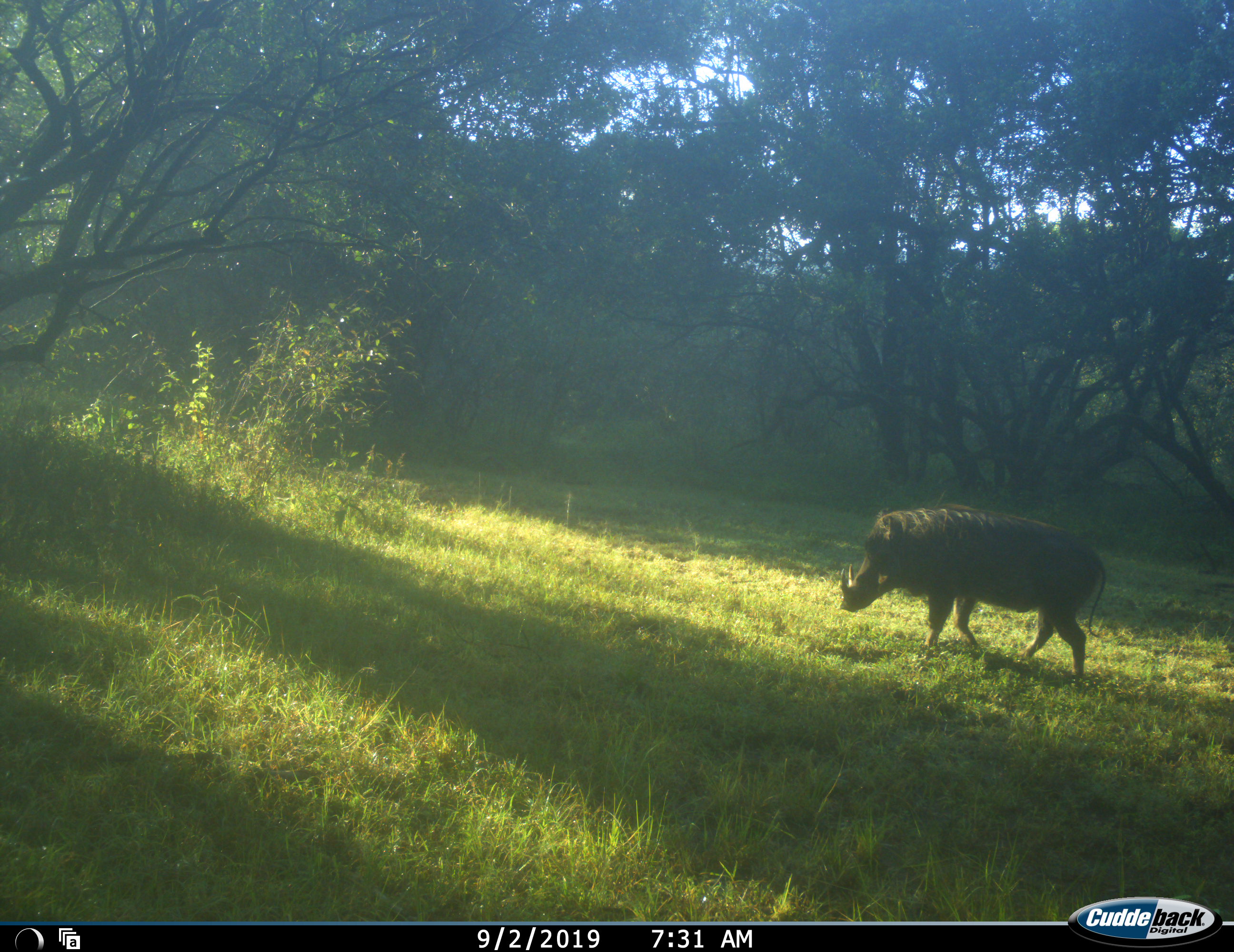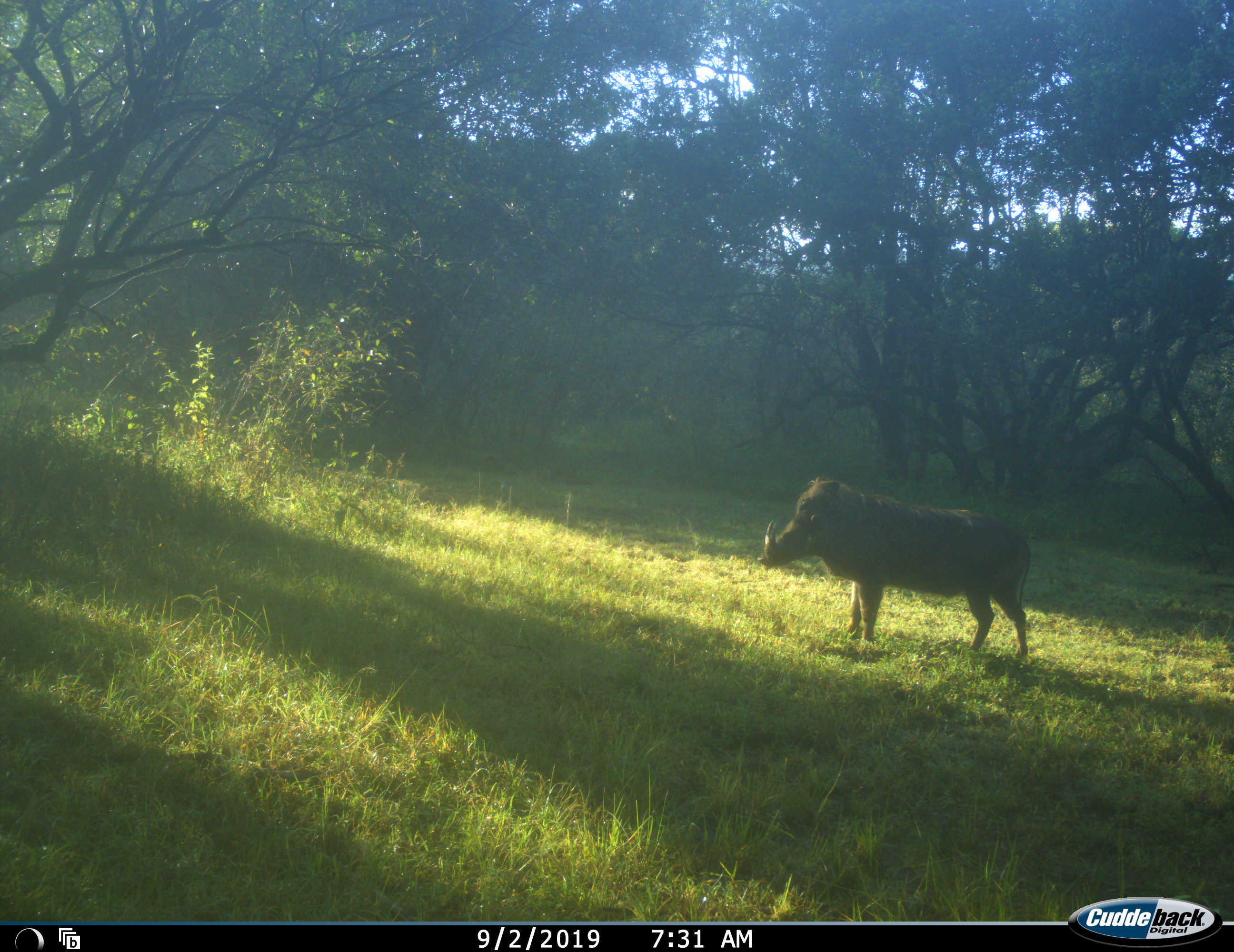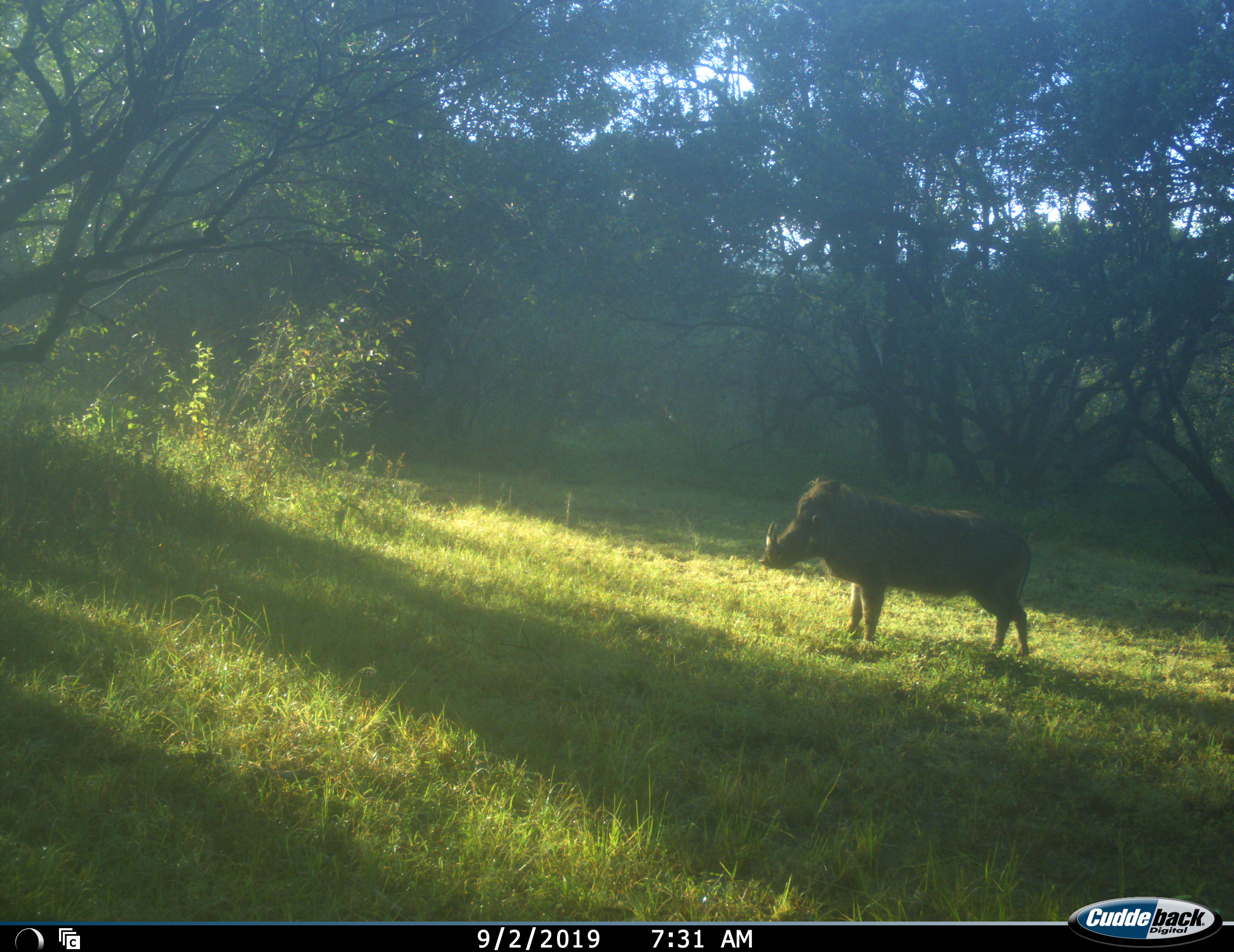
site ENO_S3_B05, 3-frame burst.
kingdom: Animalia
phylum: Chordata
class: Mammalia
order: Artiodactyla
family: Suidae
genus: Phacochoerus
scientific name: Phacochoerus africanus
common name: warthog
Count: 1.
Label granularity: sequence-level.